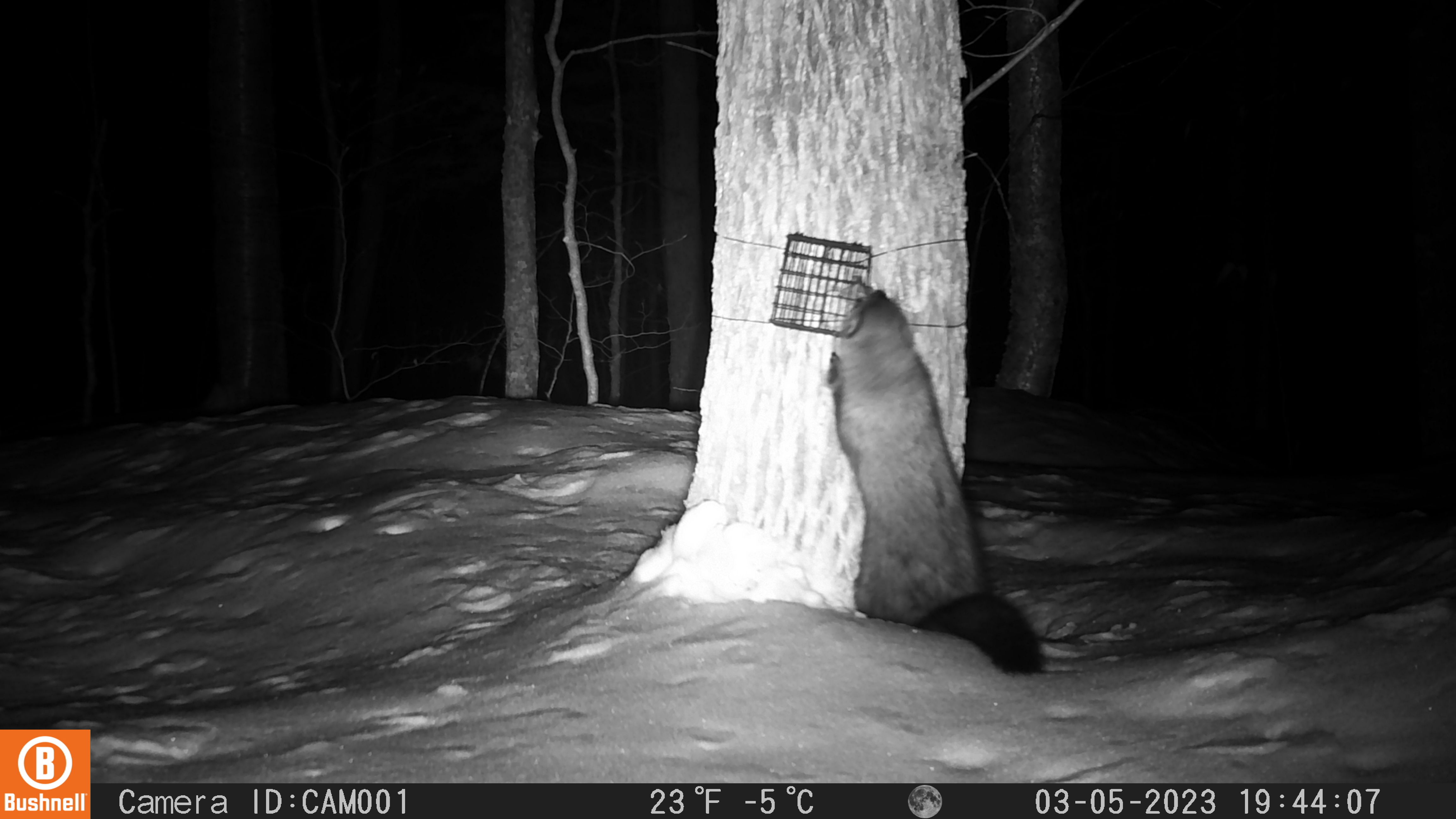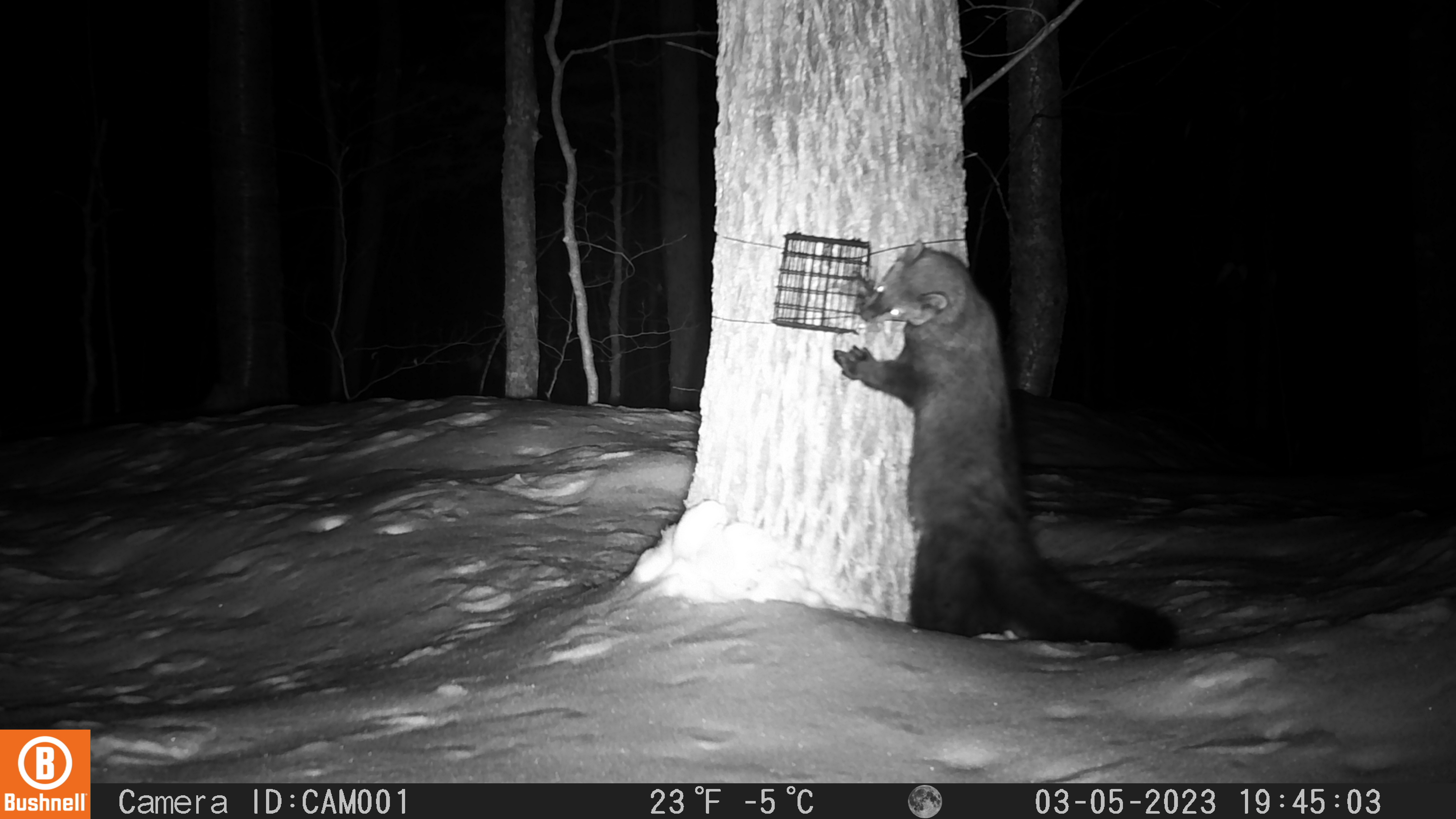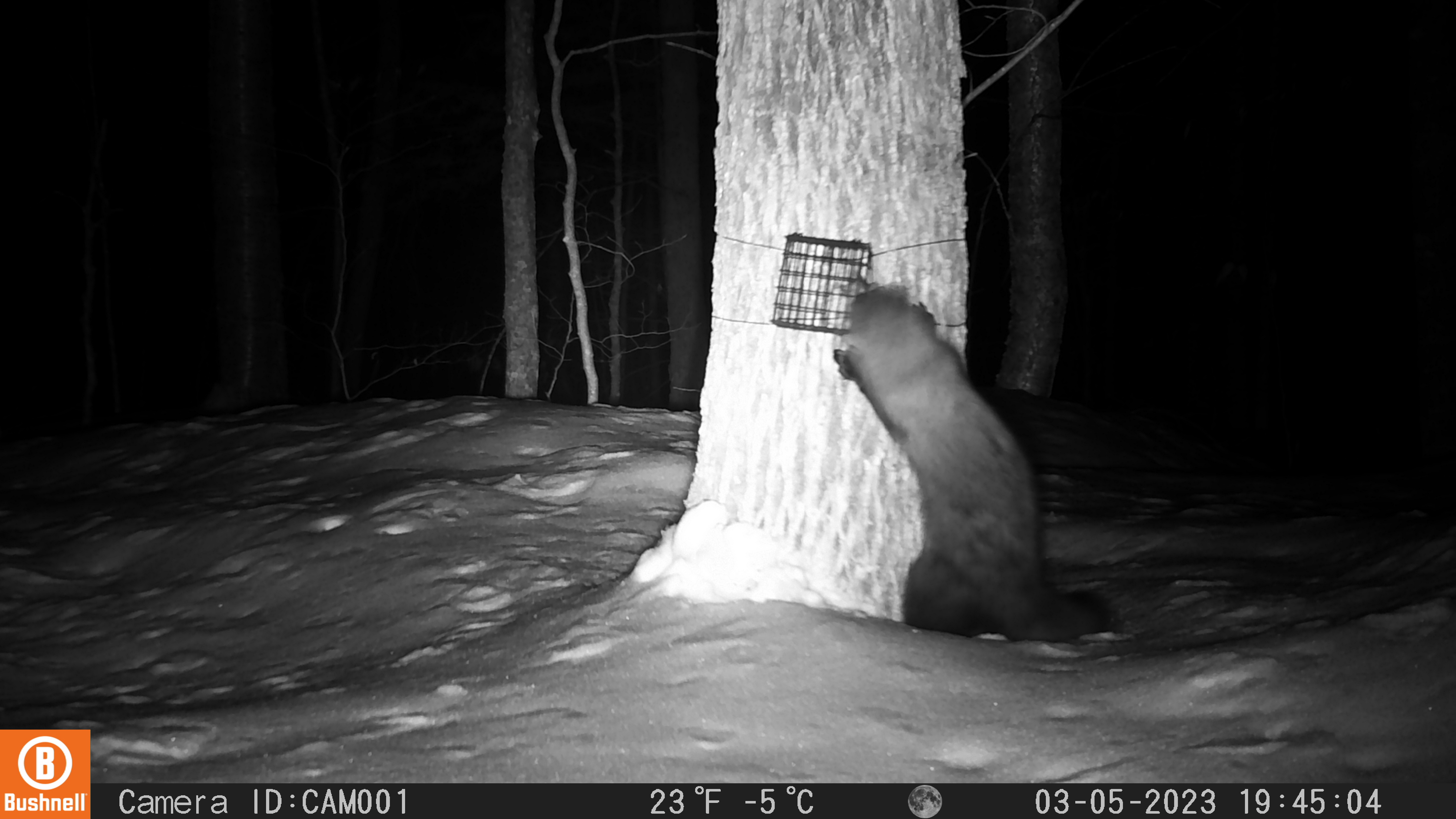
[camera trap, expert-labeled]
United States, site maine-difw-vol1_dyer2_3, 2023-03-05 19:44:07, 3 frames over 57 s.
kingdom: Animalia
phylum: Chordata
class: Mammalia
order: Carnivora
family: Mustelidae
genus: Pekania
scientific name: Pekania pennanti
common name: fisher